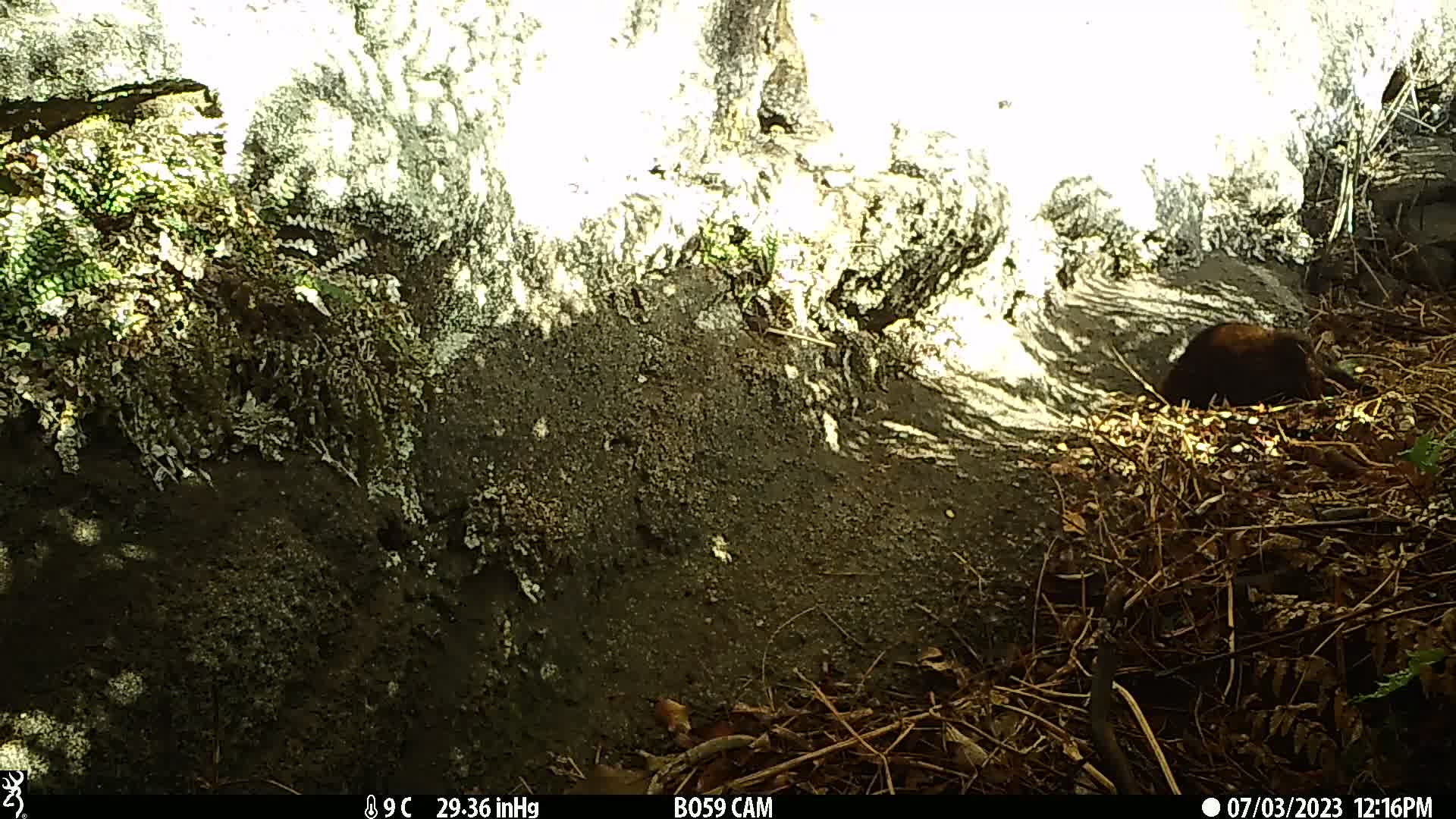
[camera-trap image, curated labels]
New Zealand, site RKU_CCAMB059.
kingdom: Animalia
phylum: Chordata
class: Mammalia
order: Carnivora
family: Felidae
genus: Felis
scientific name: Felis catus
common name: domestic cat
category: cat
Cat (domestic cat) (Felis catus).